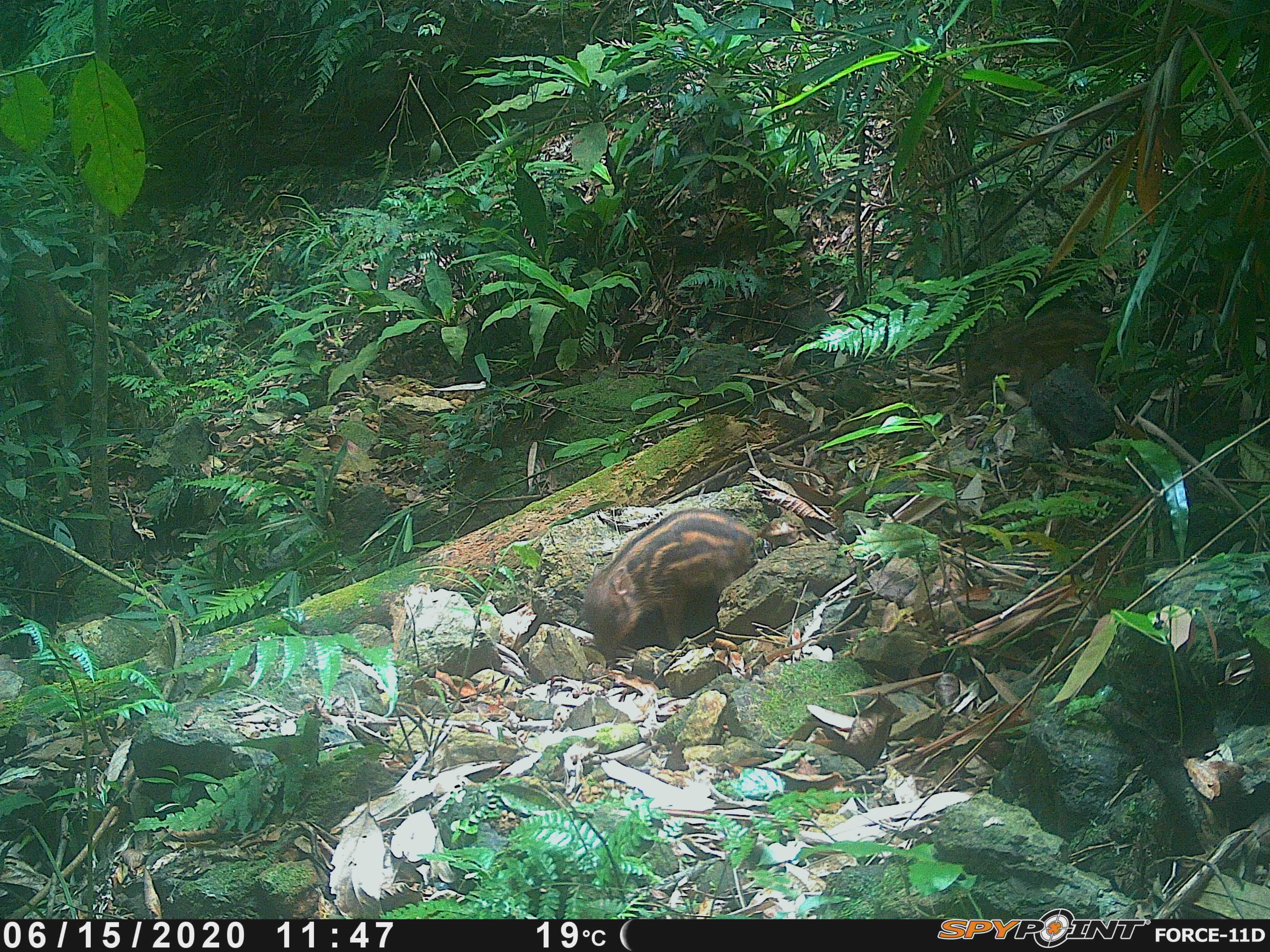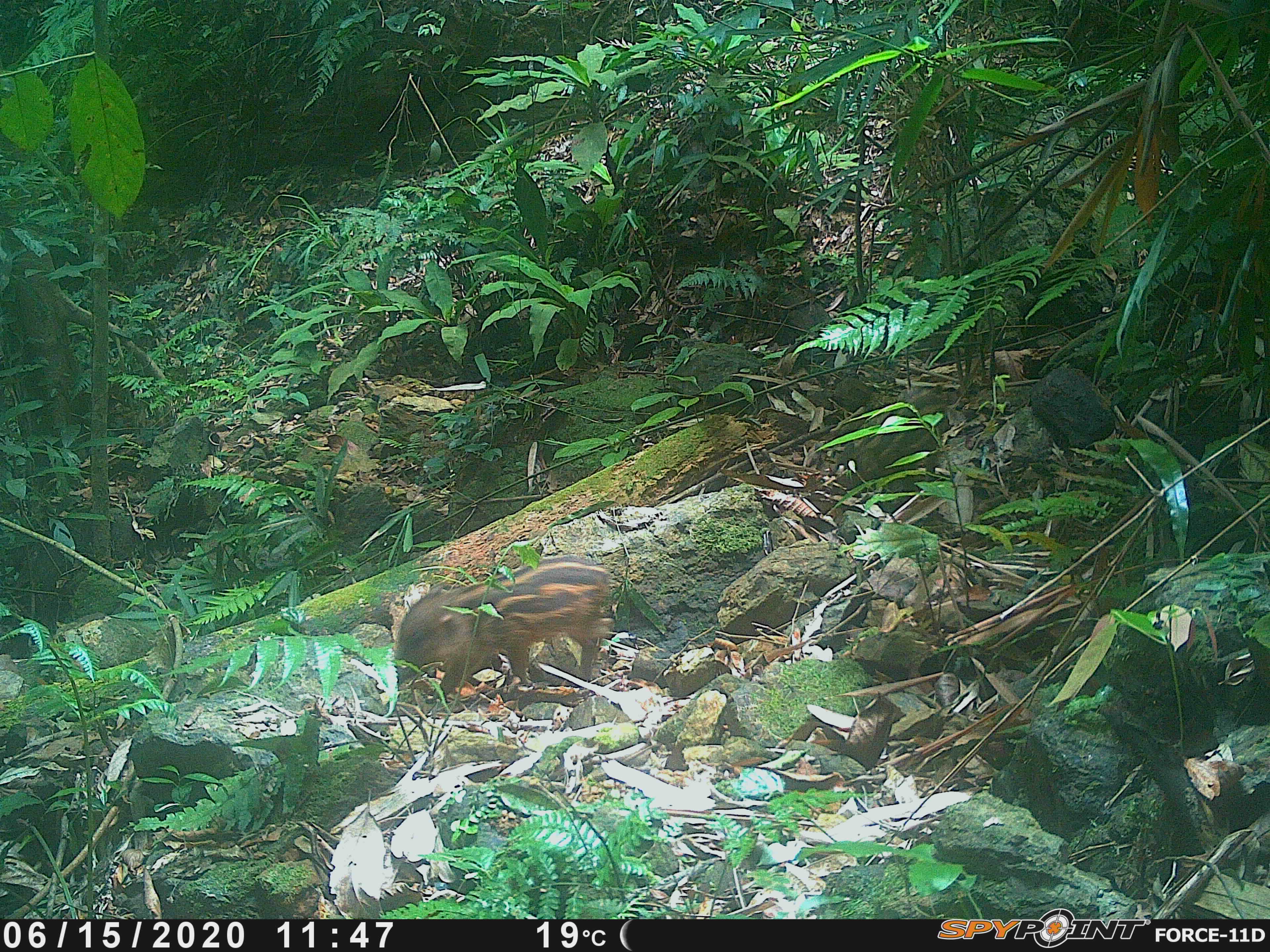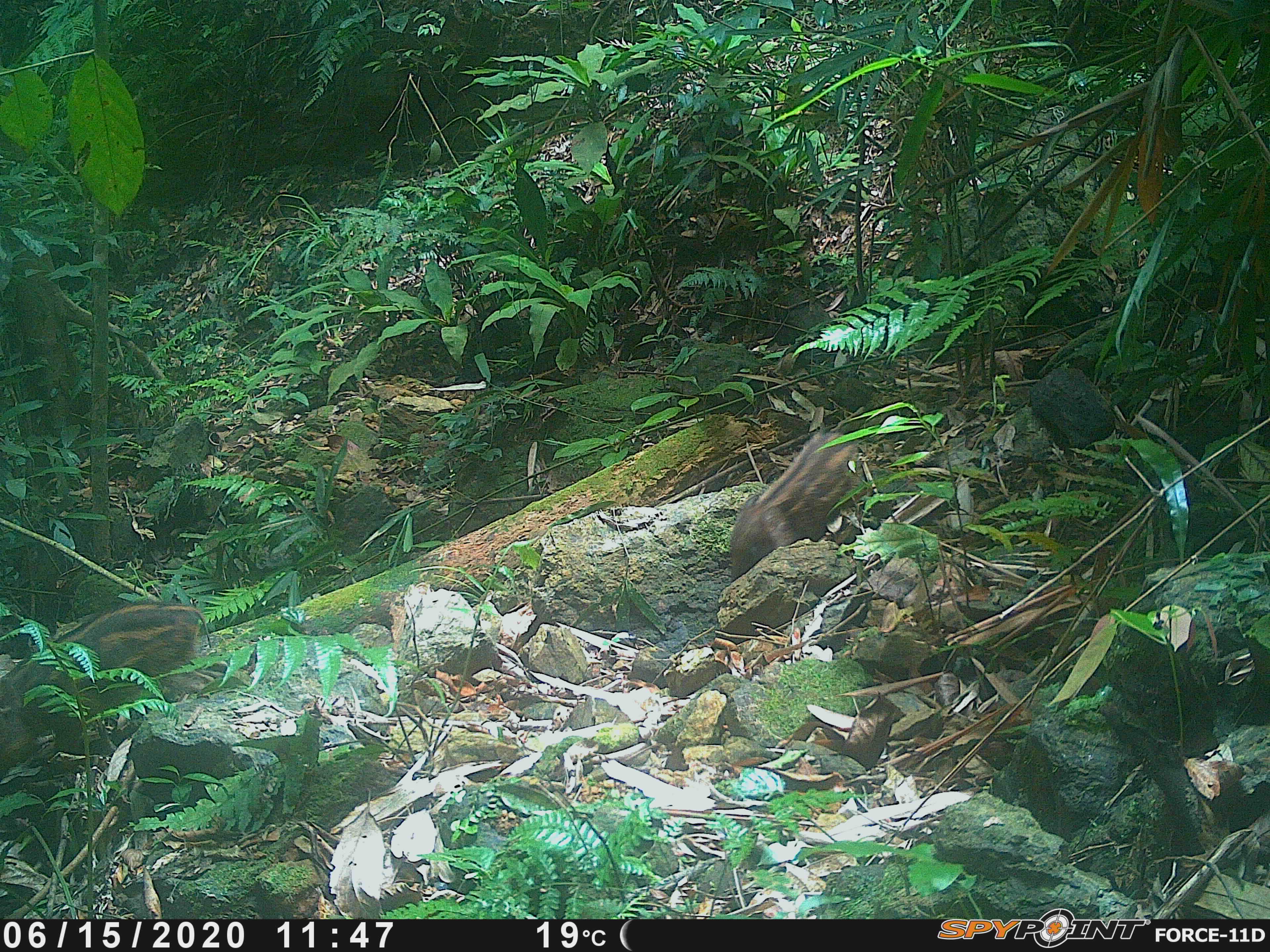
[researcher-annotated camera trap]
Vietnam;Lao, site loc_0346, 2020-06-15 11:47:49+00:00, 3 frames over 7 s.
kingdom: Animalia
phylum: Chordata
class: Mammalia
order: Artiodactyla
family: Suidae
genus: Sus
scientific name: Sus scrofa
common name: eurasian wild pig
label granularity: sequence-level